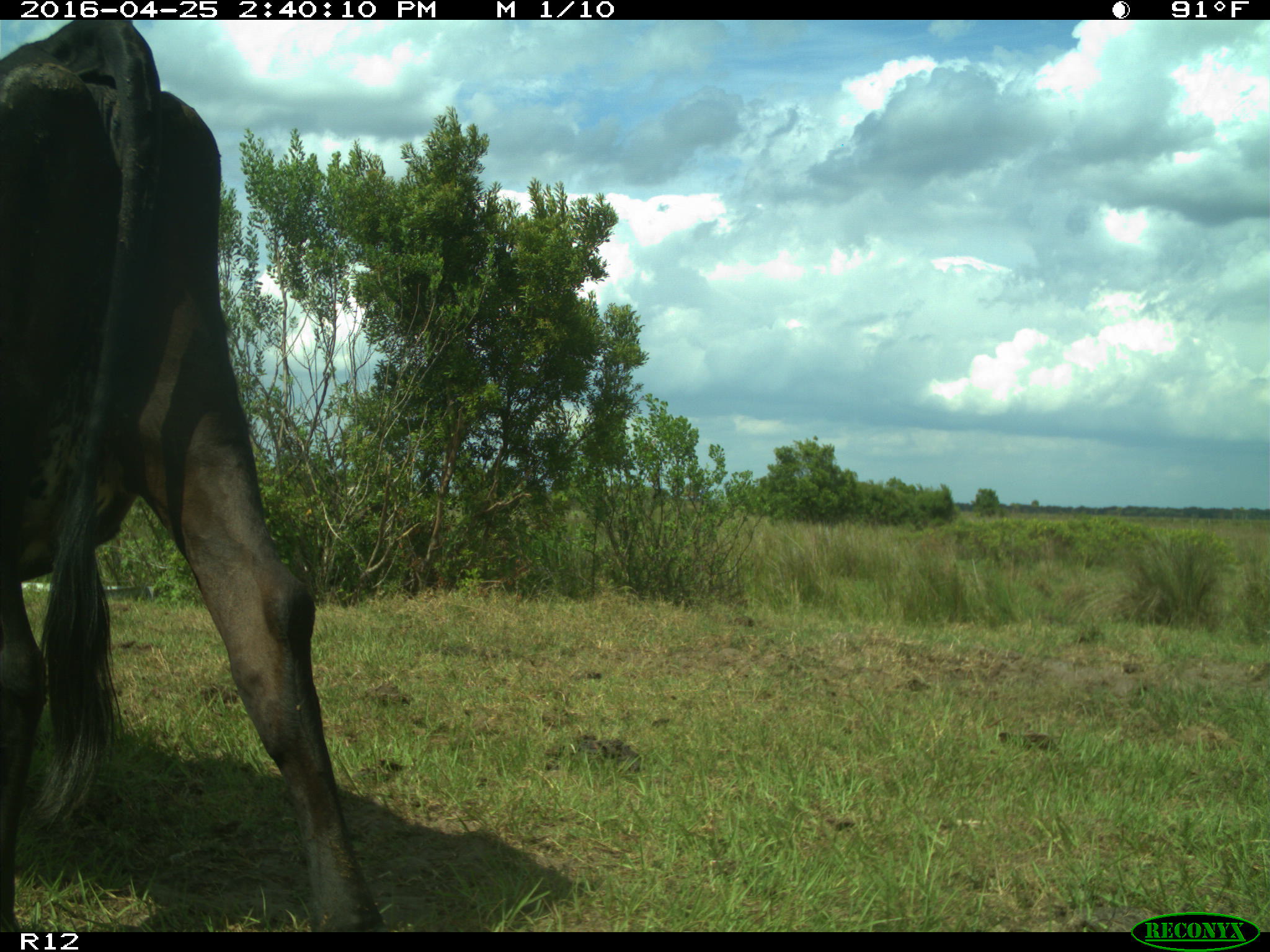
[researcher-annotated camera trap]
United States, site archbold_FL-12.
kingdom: Animalia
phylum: Chordata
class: Mammalia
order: Artiodactyla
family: Bovidae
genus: Bos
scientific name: Bos taurus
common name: domestic cow